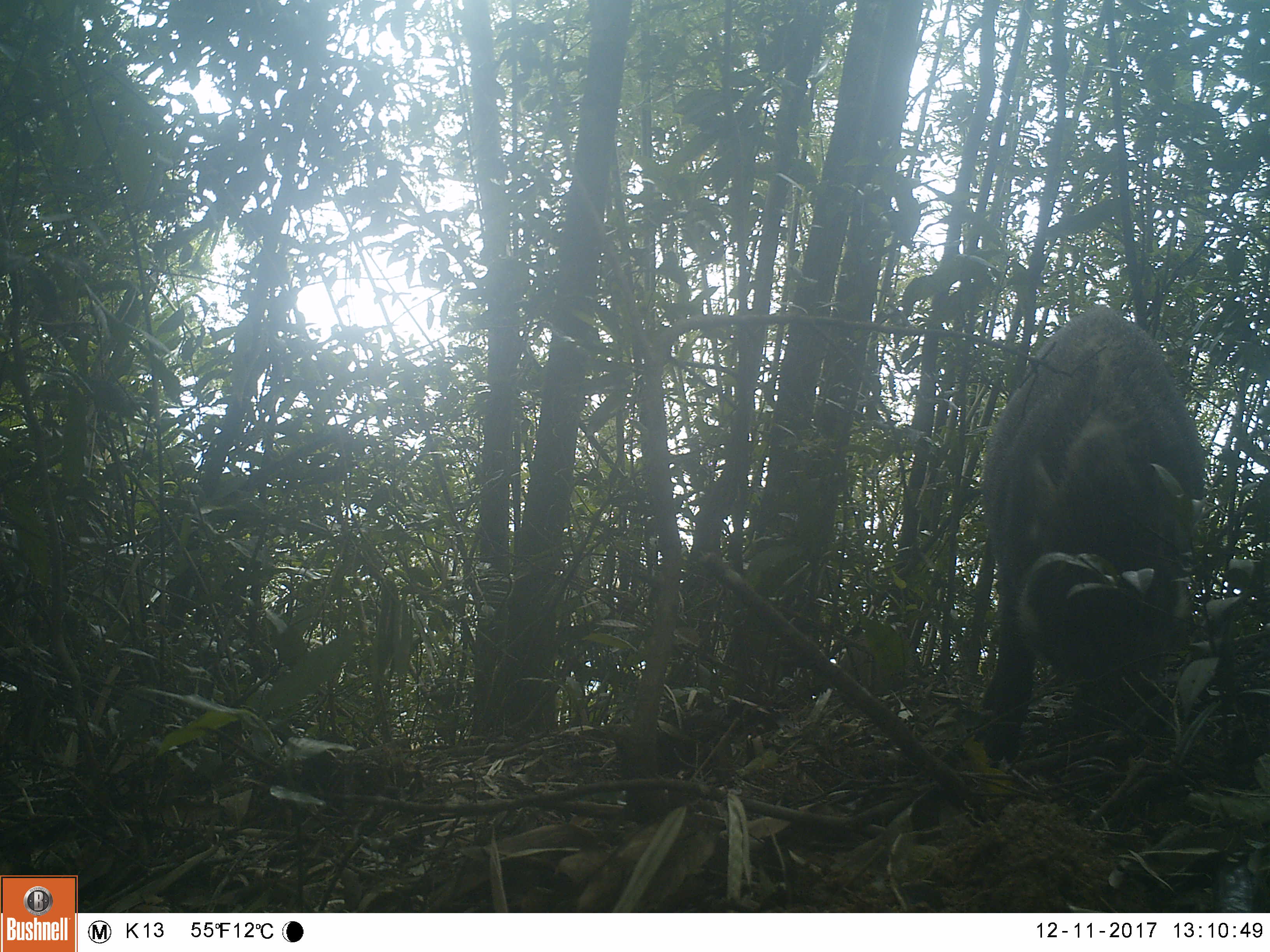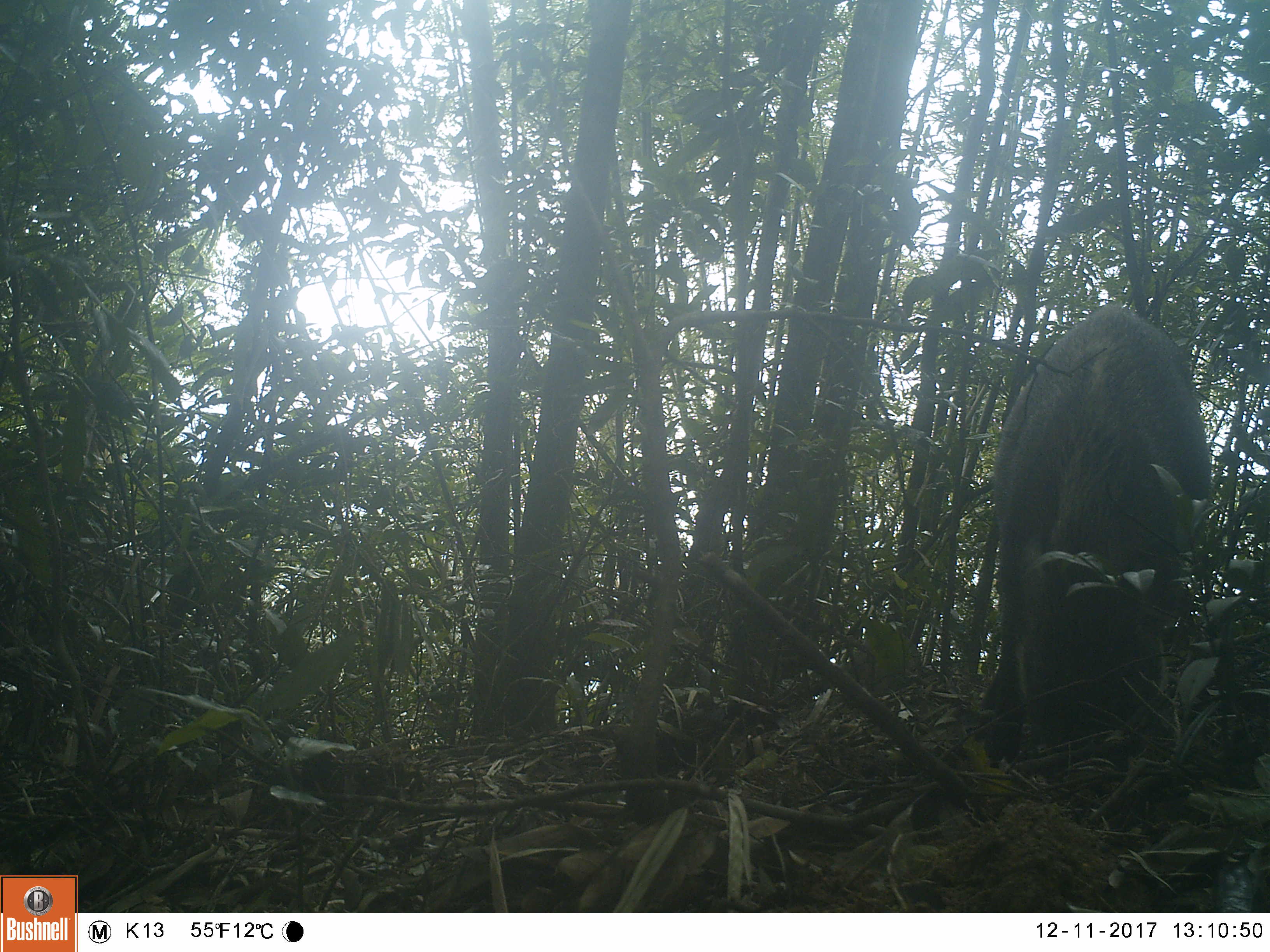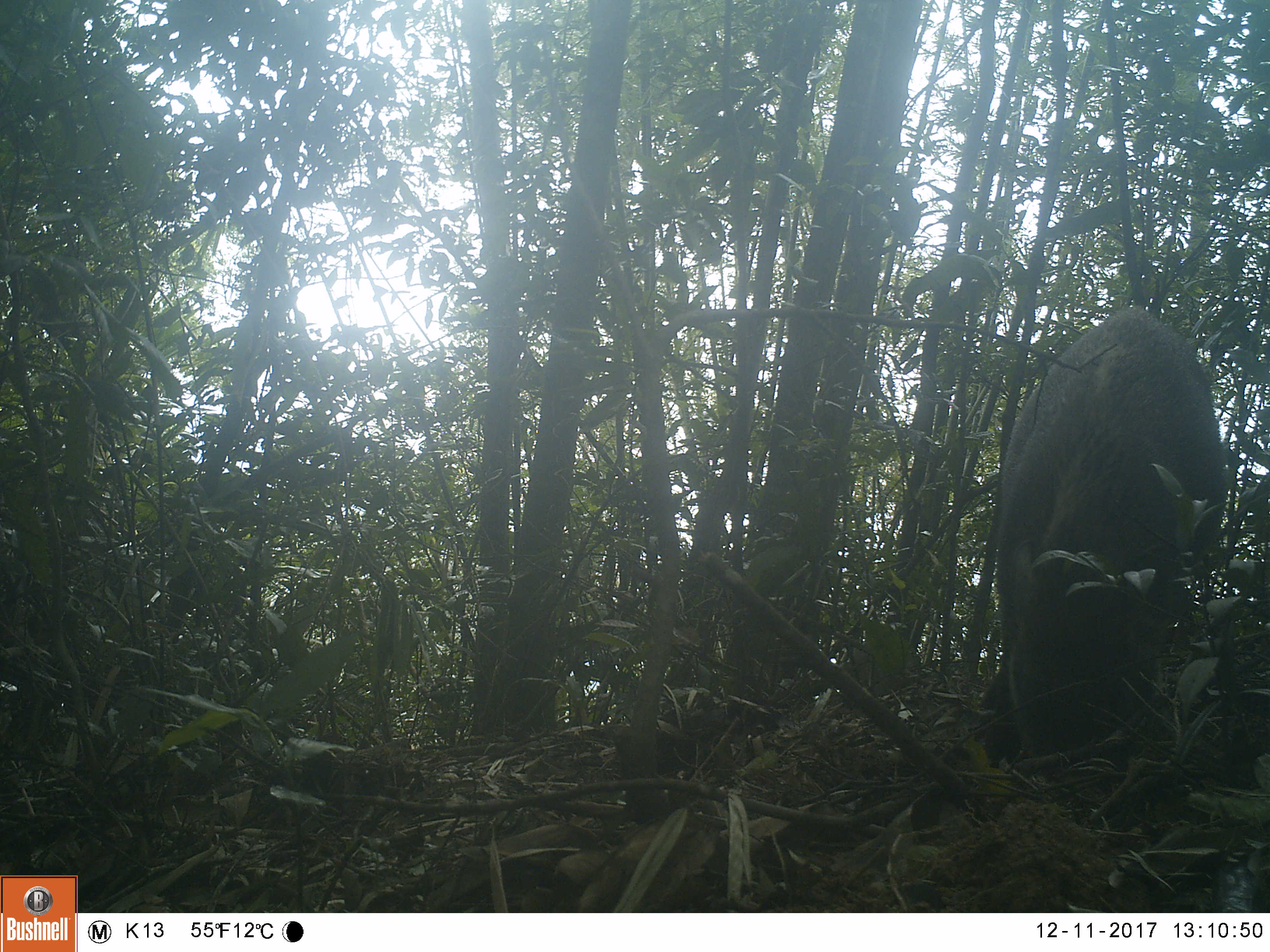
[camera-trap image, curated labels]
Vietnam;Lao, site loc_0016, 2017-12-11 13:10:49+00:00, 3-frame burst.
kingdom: Animalia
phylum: Chordata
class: Mammalia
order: Artiodactyla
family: Suidae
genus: Sus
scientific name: Sus scrofa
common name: eurasian wild pig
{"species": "eurasian wild pig (Sus scrofa)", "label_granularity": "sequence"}